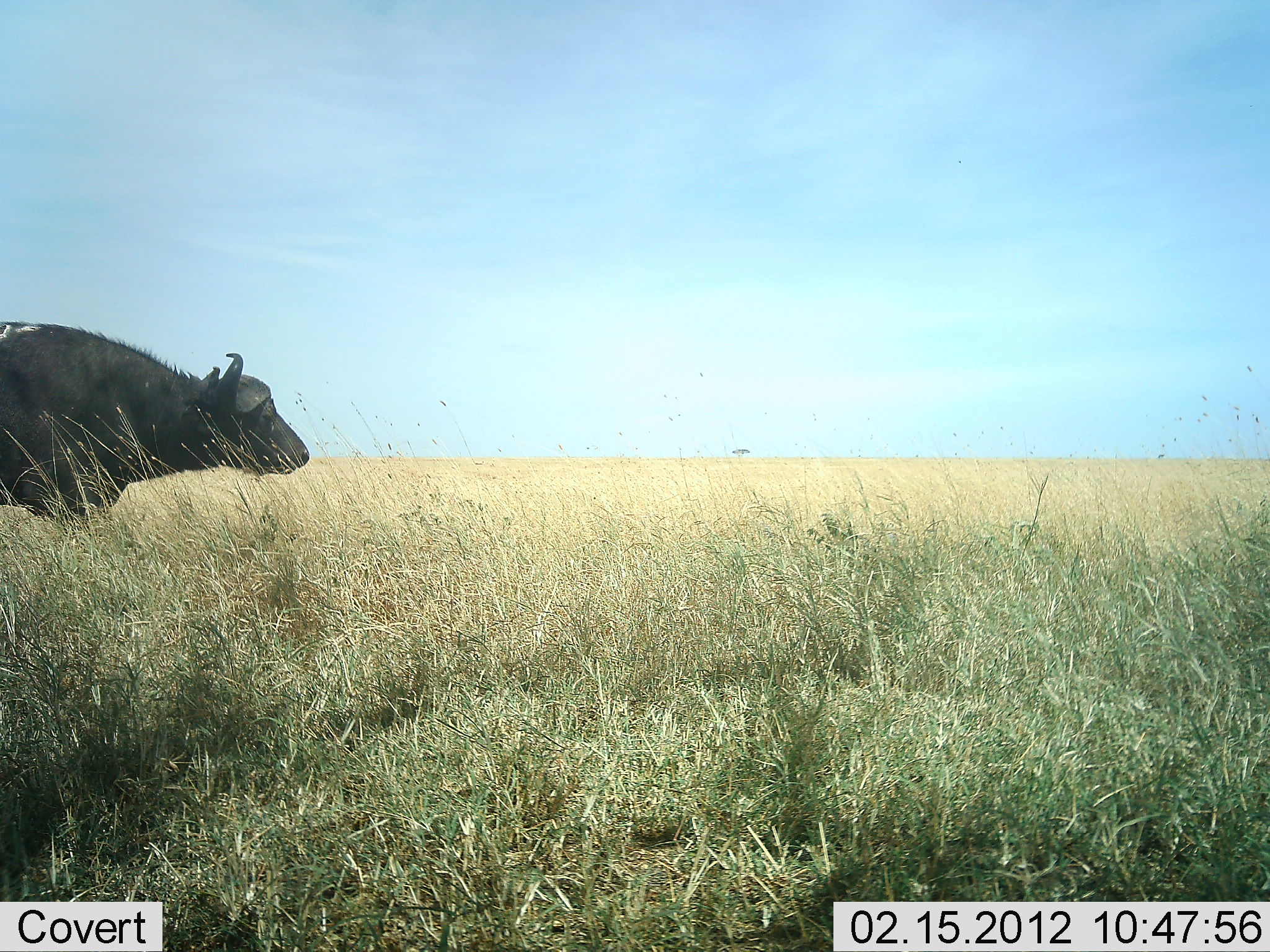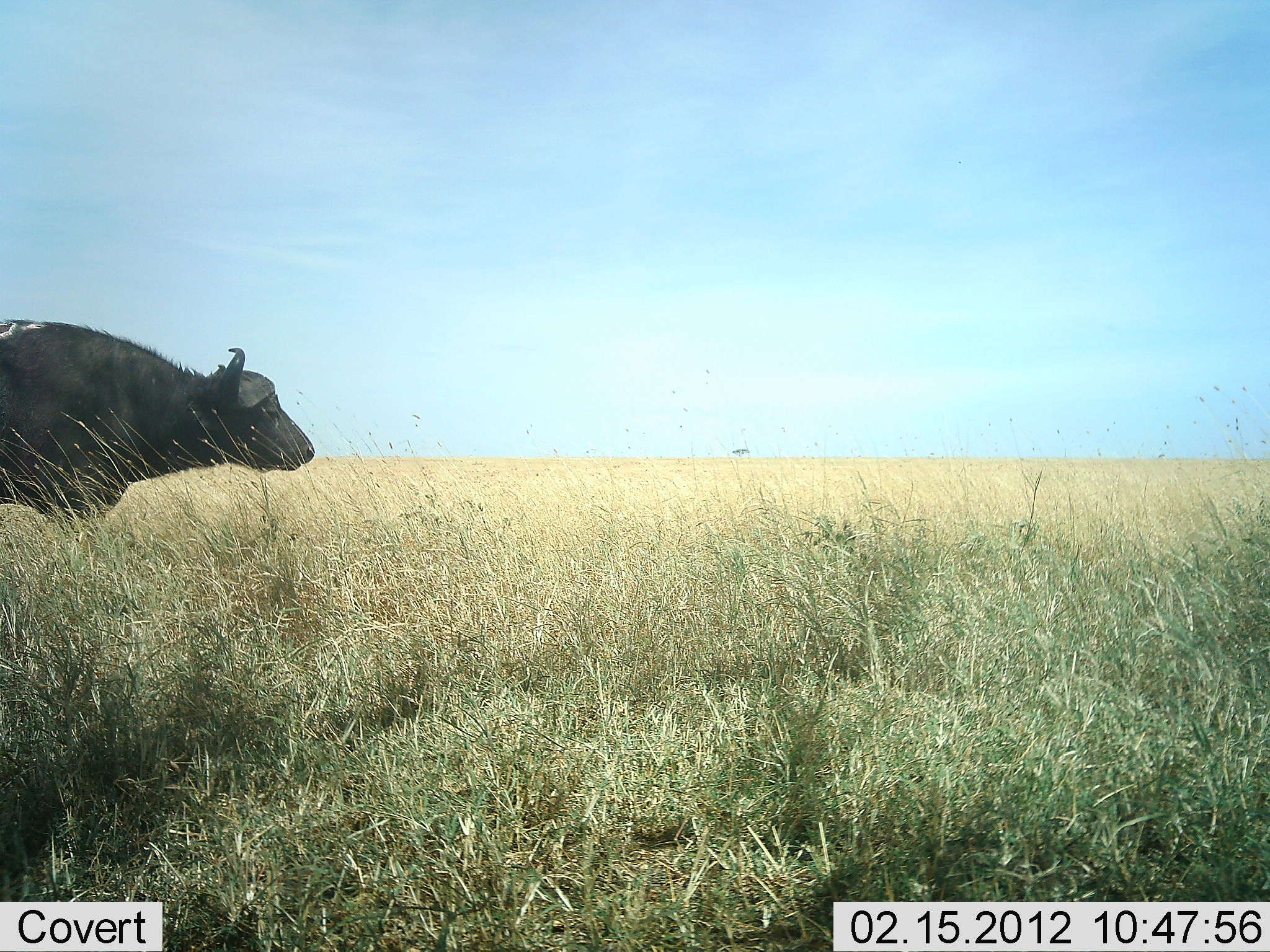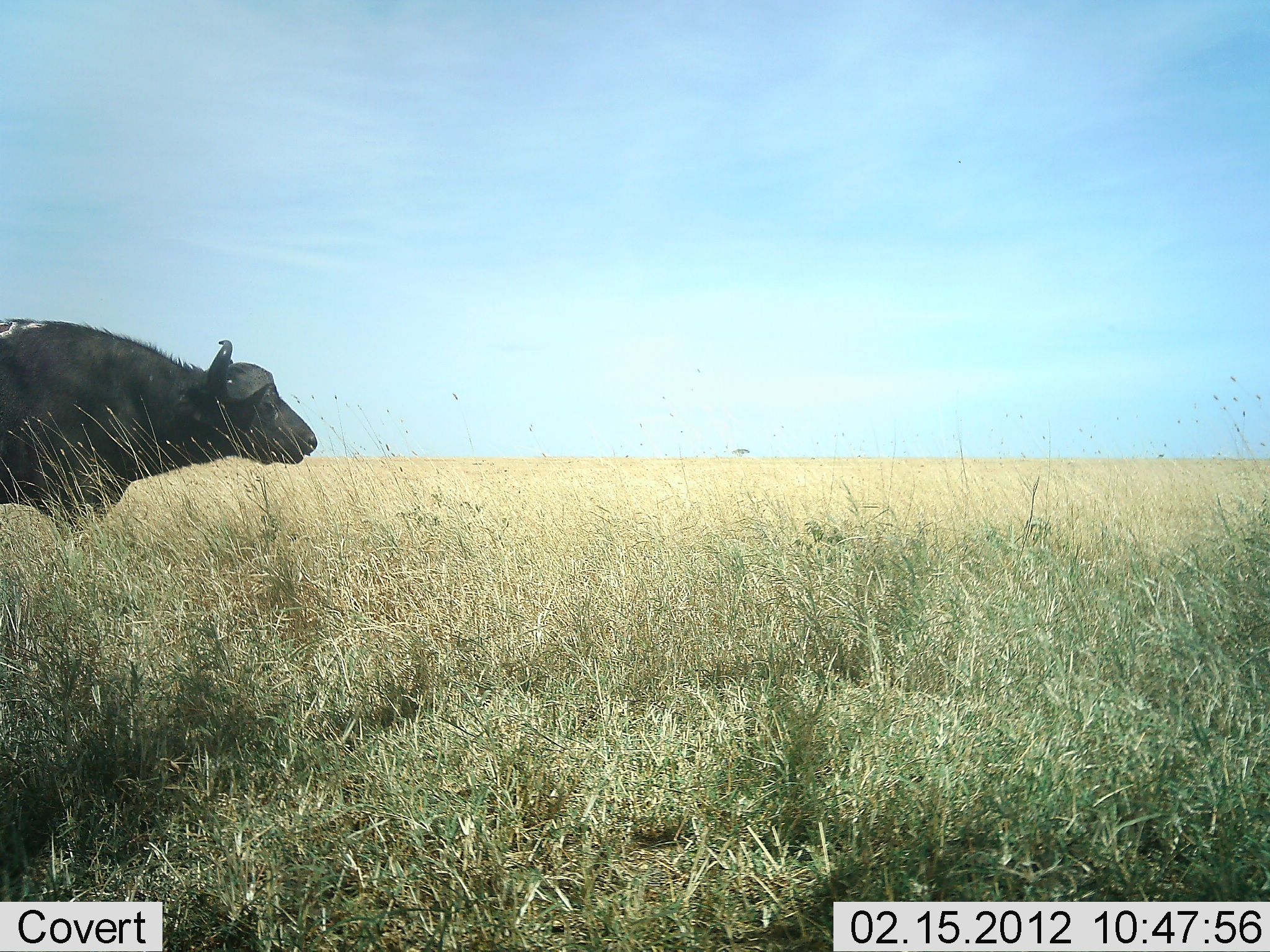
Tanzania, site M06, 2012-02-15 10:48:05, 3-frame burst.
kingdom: Animalia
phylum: Chordata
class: Mammalia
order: Artiodactyla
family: Bovidae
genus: Syncerus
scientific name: Syncerus caffer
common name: cape buffalo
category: buffalo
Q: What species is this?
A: Buffalo (cape buffalo) (Syncerus caffer).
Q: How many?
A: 1.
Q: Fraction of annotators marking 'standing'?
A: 95%.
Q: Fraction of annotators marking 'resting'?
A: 0%.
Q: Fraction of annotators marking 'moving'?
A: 5%.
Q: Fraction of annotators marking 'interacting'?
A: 0%.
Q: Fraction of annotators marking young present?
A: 0%.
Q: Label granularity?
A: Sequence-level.